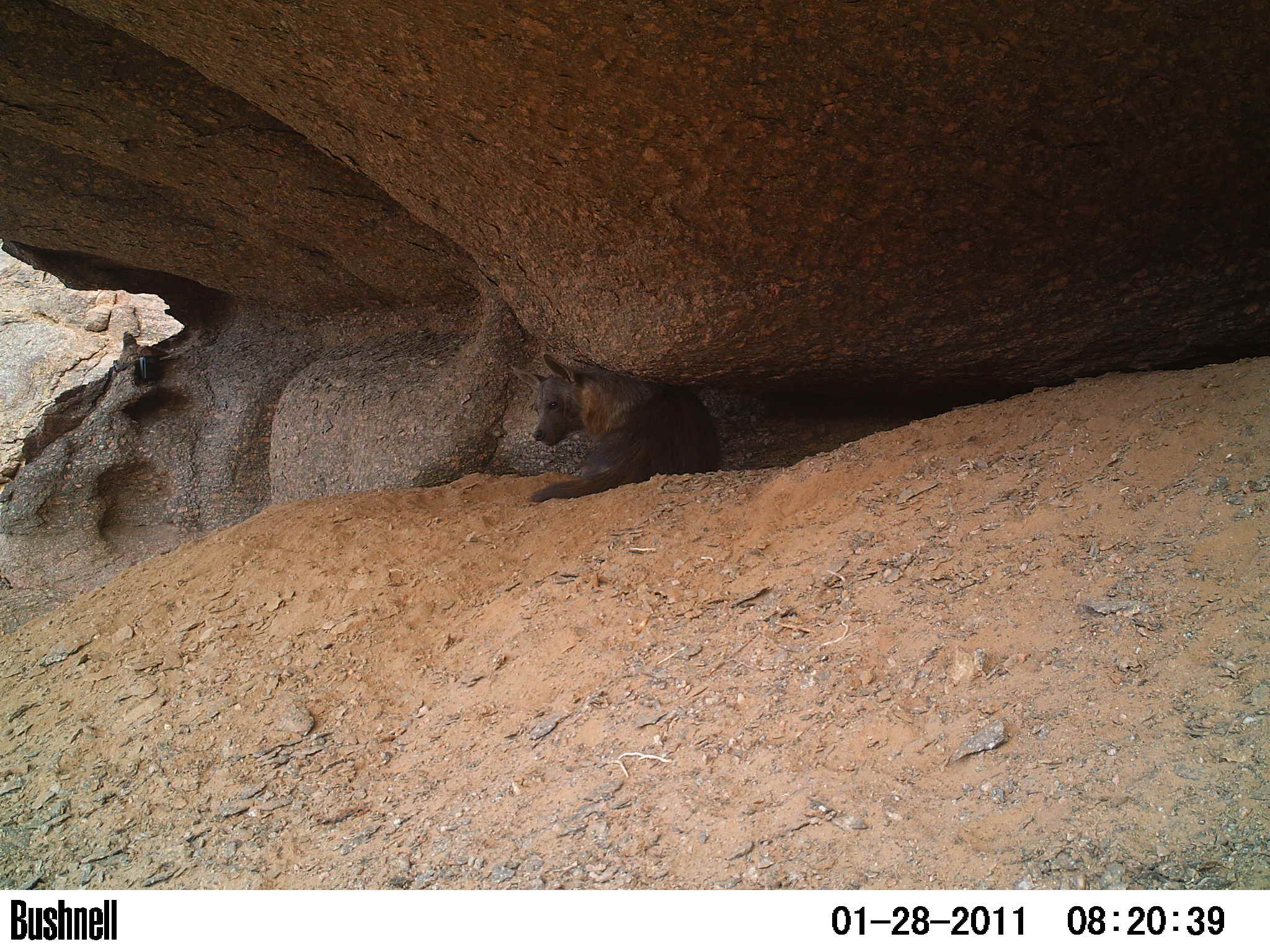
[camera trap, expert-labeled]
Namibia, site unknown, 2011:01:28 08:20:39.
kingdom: Animalia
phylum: Chordata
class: Mammalia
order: Carnivora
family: Hyaenidae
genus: Parahyaena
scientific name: Parahyaena brunnea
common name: brown hyena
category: hyaena brunnea